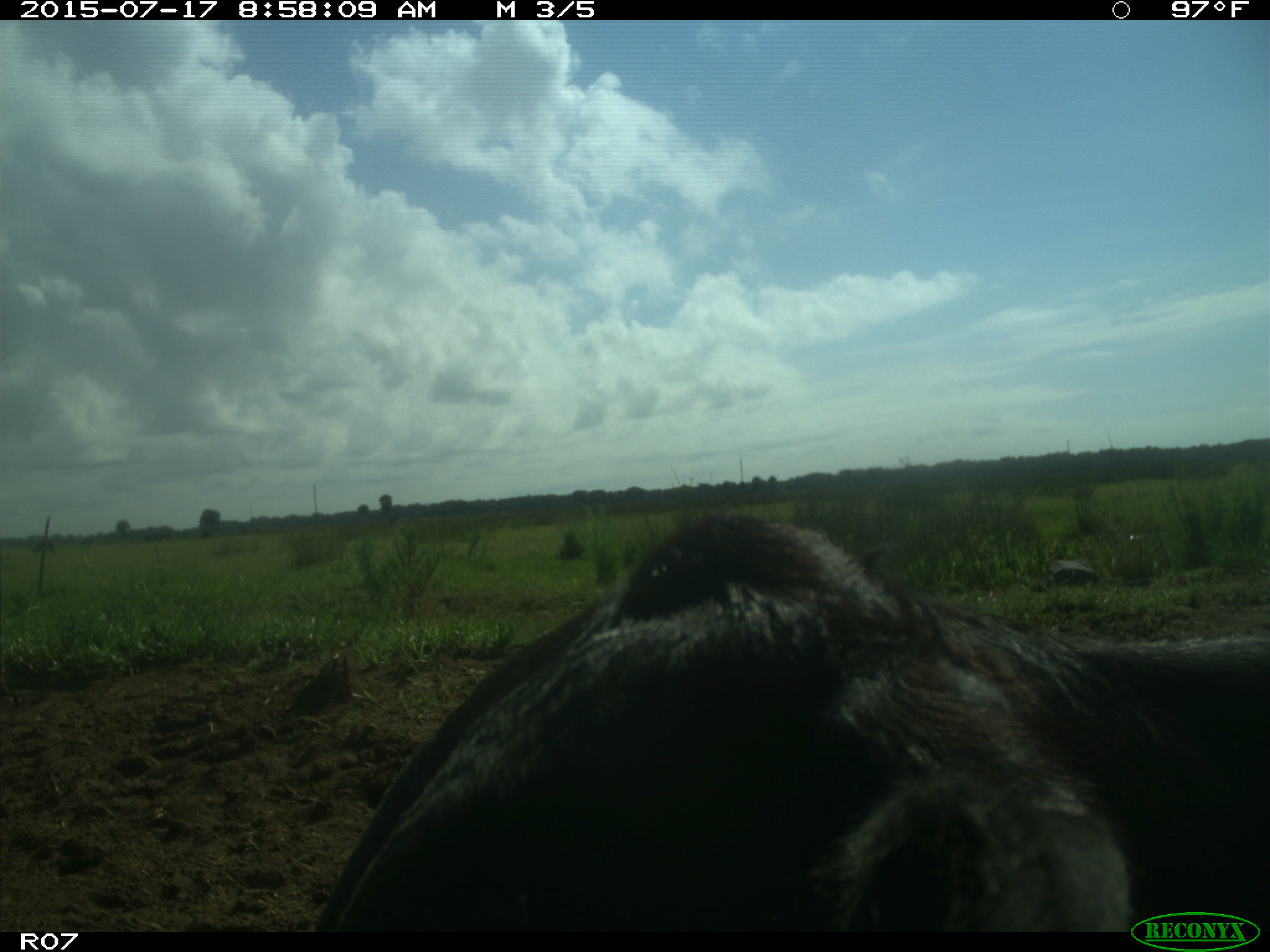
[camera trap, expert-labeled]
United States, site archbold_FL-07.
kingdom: Animalia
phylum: Chordata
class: Mammalia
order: Artiodactyla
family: Bovidae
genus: Bos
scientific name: Bos taurus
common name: domestic cow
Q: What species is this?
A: Bos taurus (domestic cow).